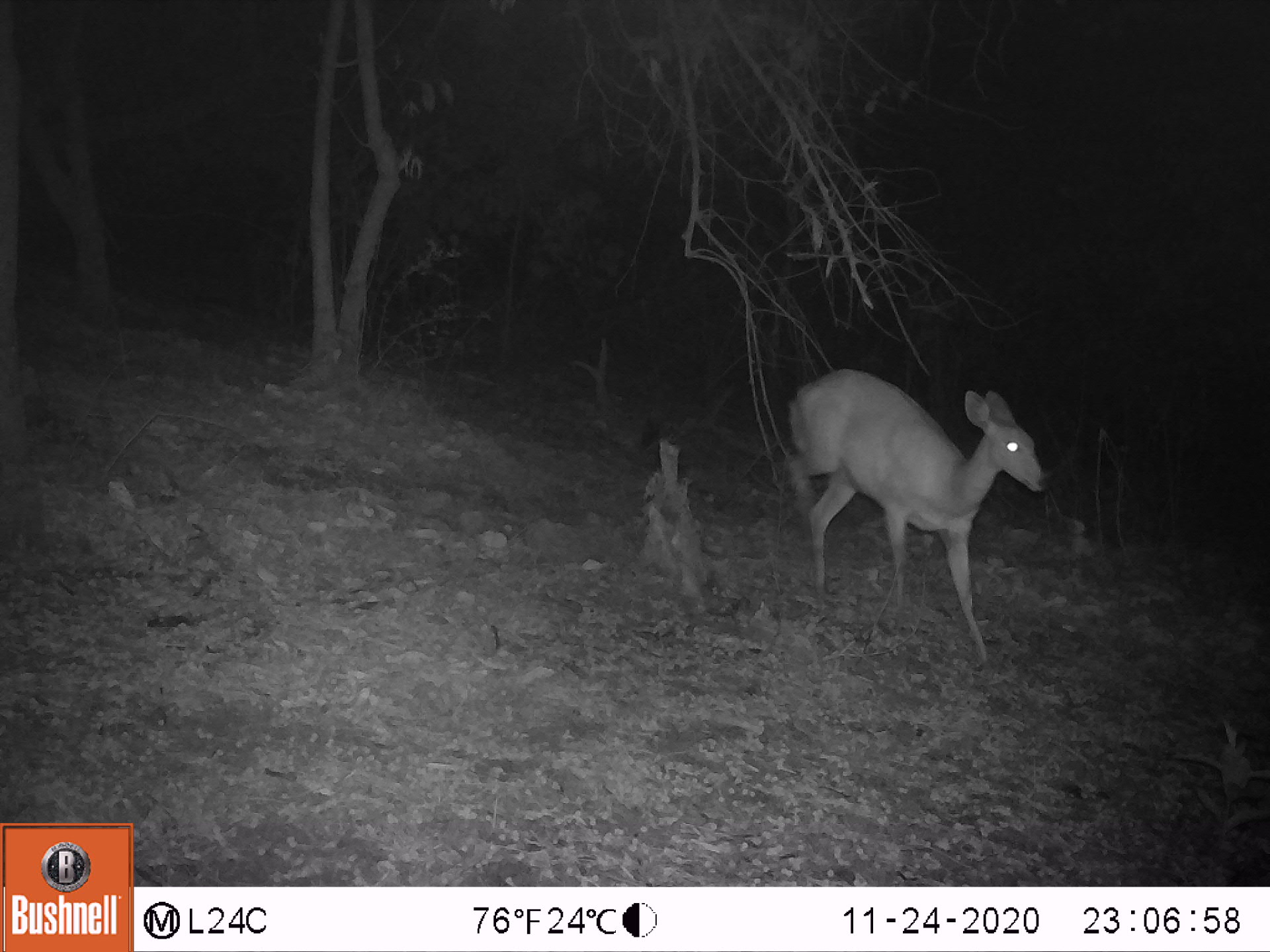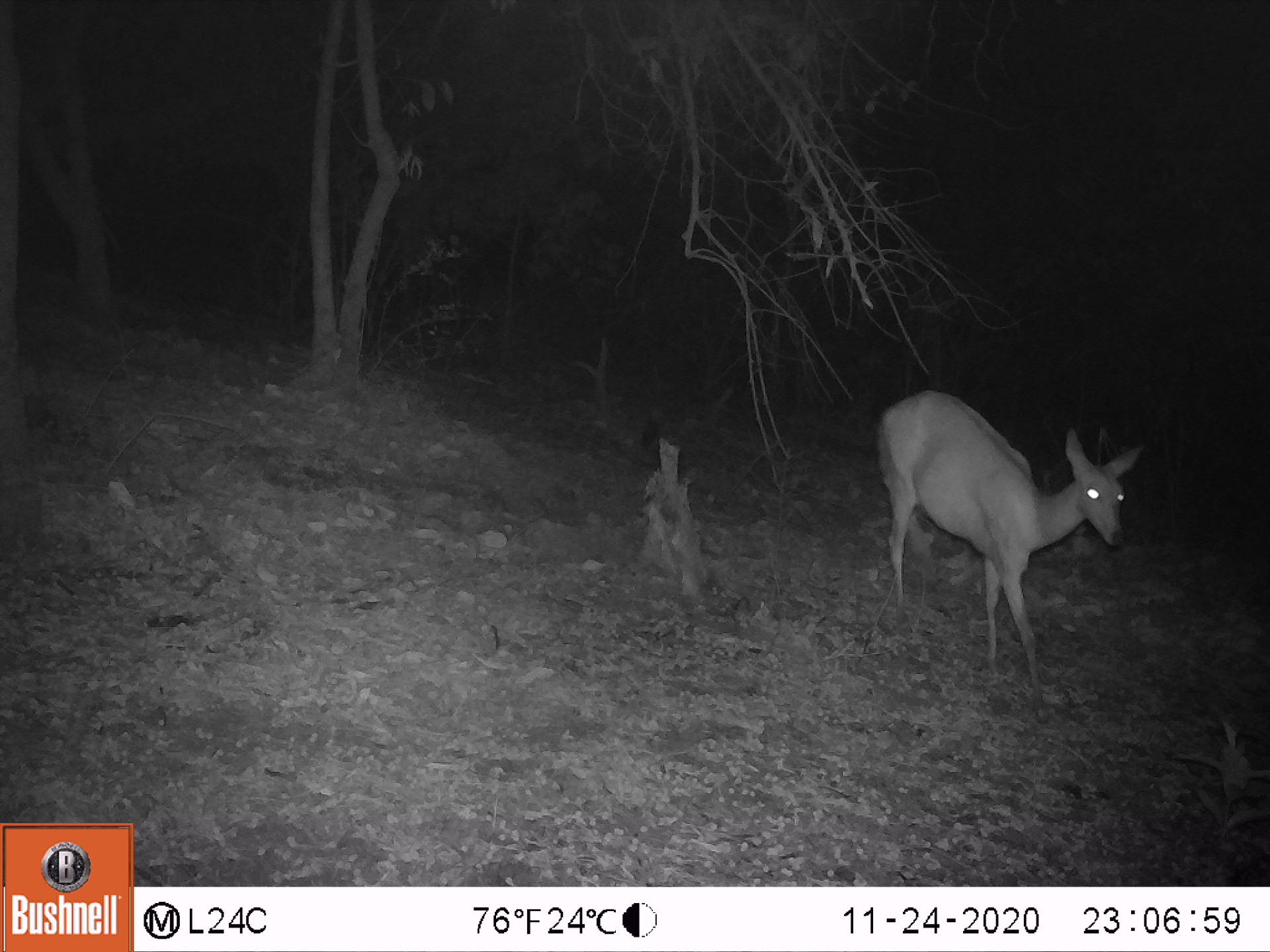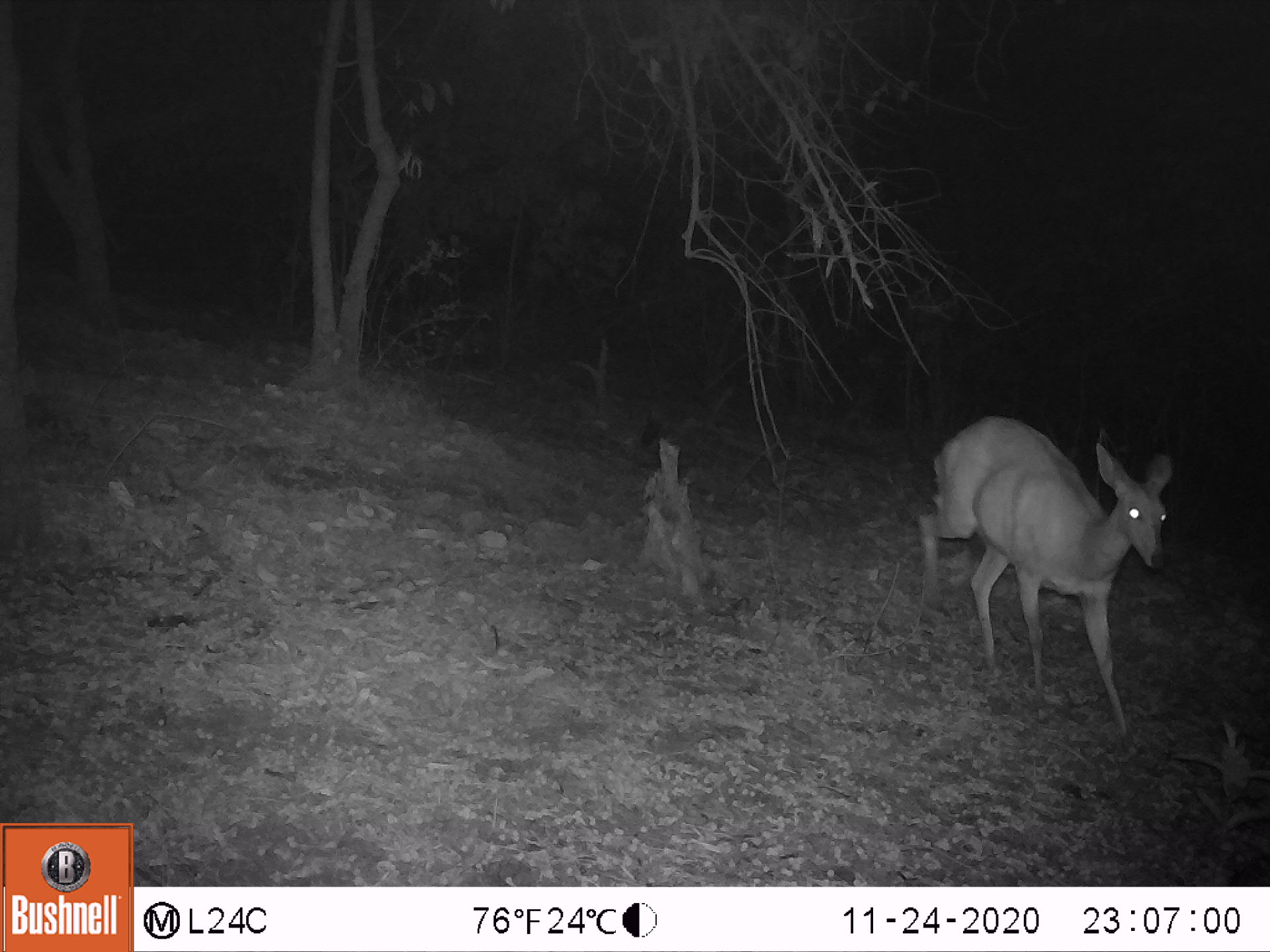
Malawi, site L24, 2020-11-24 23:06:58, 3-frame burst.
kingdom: Animalia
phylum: Chordata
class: Mammalia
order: Artiodactyla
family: Bovidae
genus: Tragelaphus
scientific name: Tragelaphus sylvaticus sylvaticus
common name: cape bushbuck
Cape bushbuck (Tragelaphus sylvaticus sylvaticus), count 1.